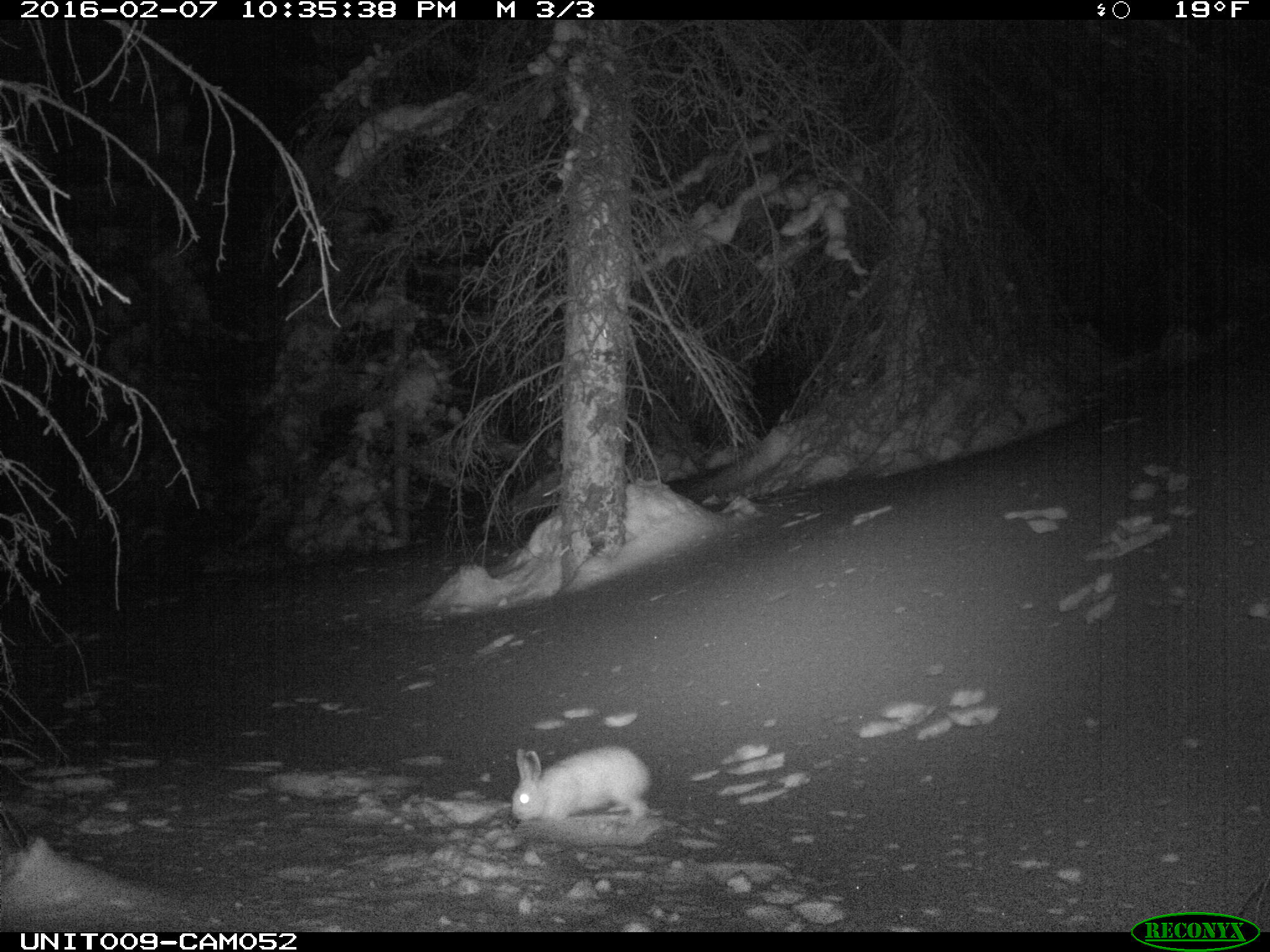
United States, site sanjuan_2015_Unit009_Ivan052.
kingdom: Animalia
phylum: Chordata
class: Mammalia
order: Lagomorpha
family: Leporidae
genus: Lepus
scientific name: Lepus americanus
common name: snowshoe hare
Lepus americanus (snowshoe hare).